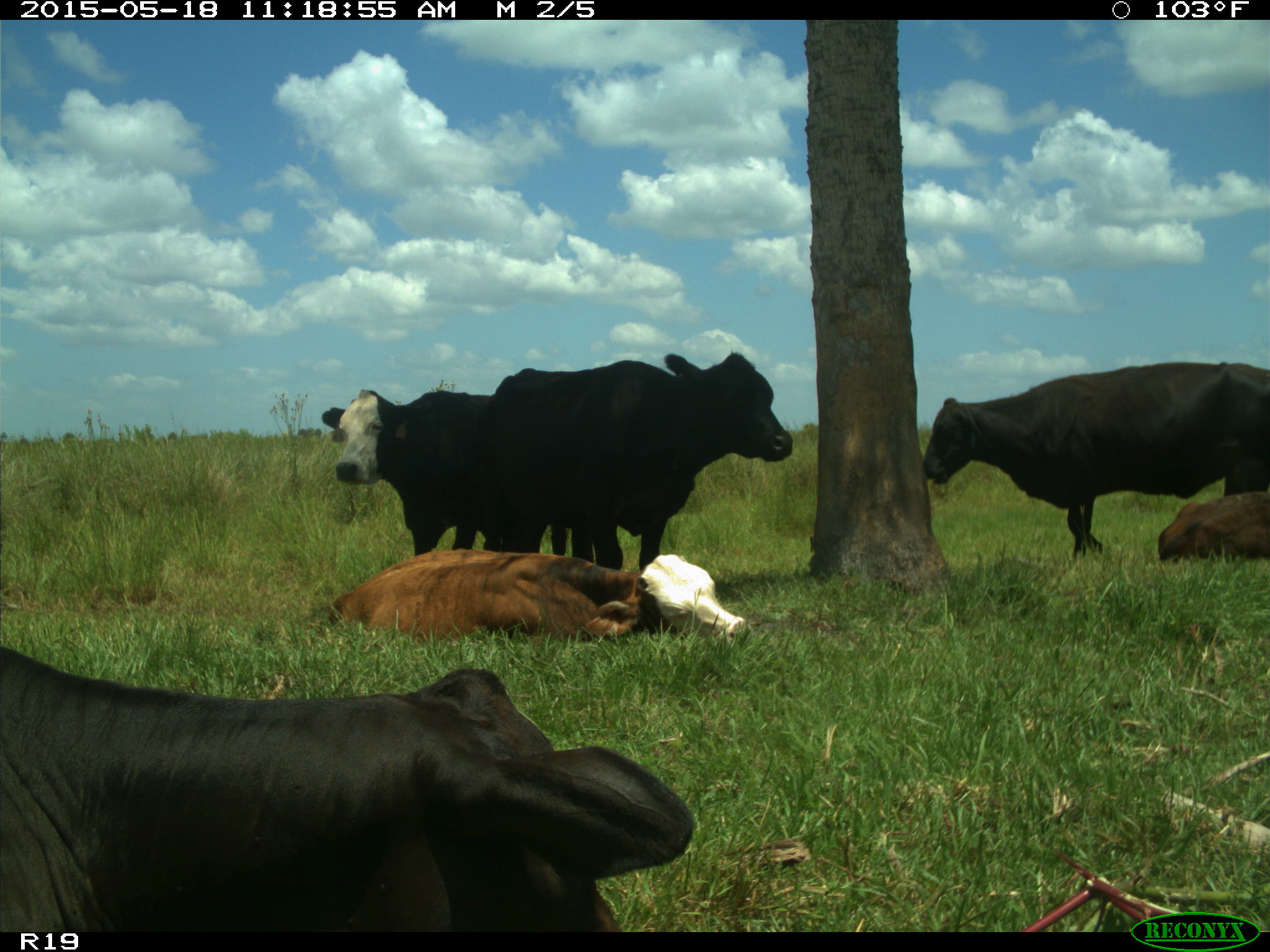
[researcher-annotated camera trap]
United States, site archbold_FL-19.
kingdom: Animalia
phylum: Chordata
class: Mammalia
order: Artiodactyla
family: Bovidae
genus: Bos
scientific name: Bos taurus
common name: domestic cow